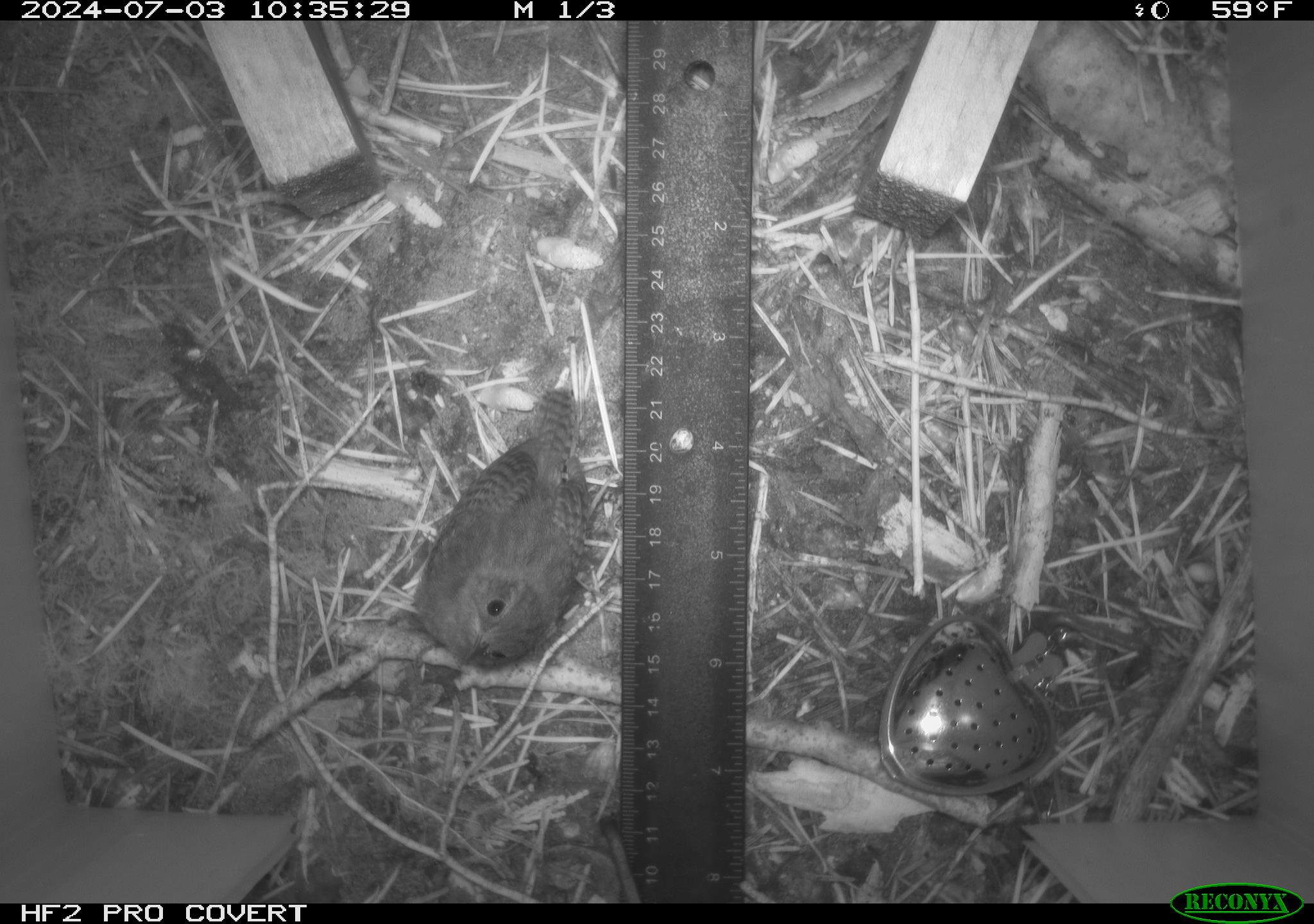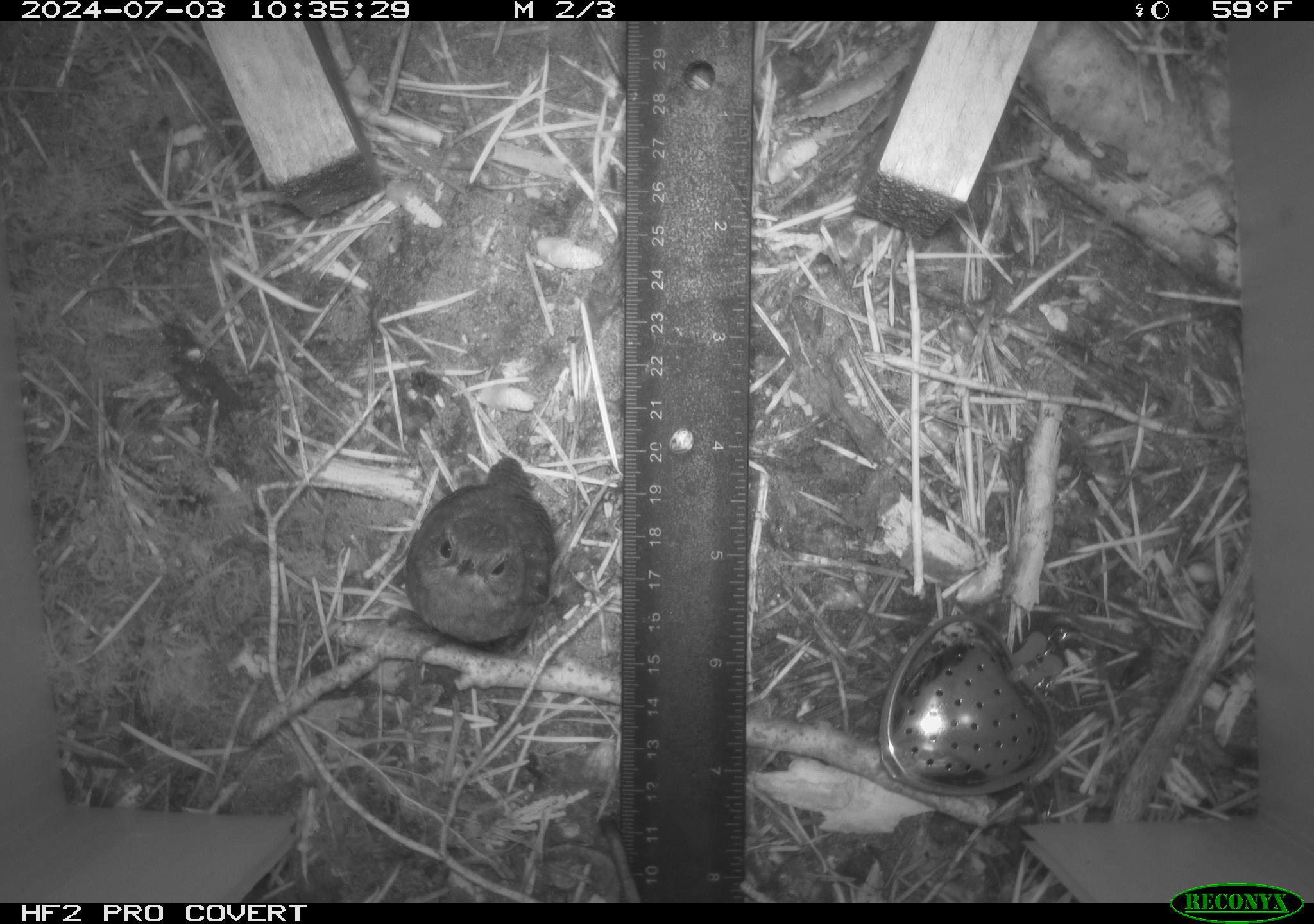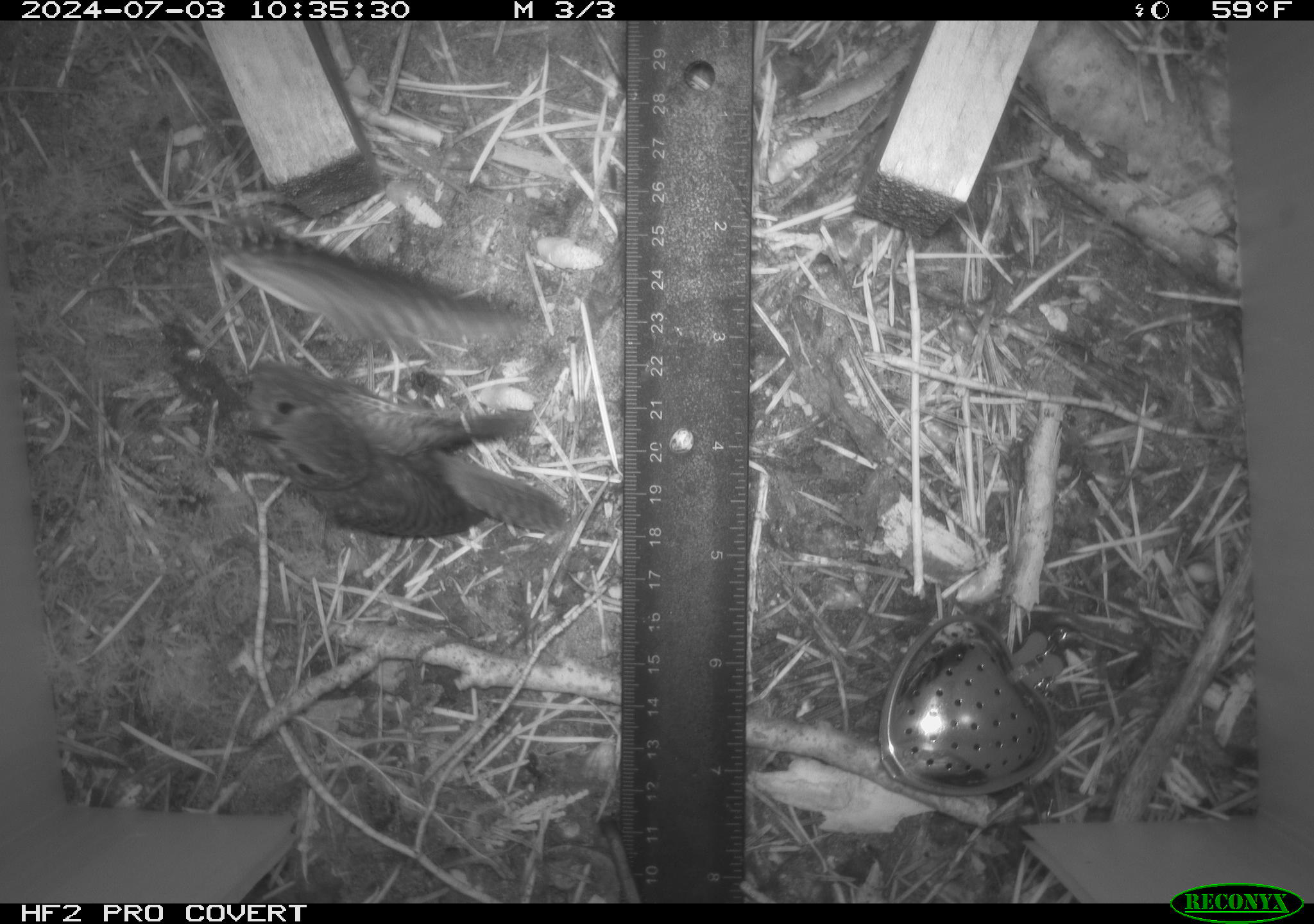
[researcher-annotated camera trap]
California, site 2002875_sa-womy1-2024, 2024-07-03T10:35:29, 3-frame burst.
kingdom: Animalia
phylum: Chordata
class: Aves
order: Passeriformes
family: Troglodytidae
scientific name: Troglodytidae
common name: wren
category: troglodytidae family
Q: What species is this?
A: Troglodytidae family (wren) (Troglodytidae).